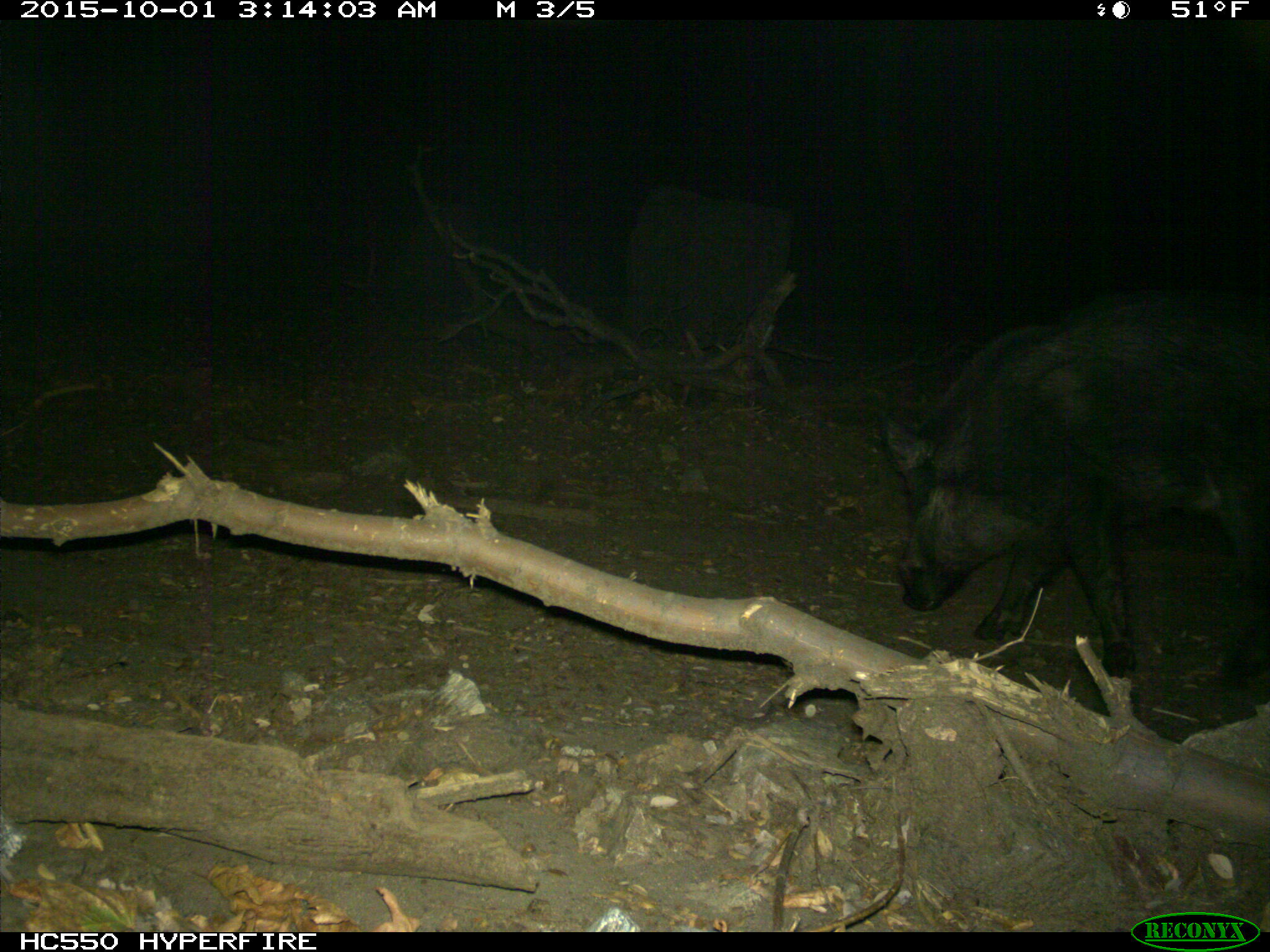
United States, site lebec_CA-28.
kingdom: Animalia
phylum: Chordata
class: Mammalia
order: Artiodactyla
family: Suidae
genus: Sus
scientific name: Sus scrofa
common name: wild boar